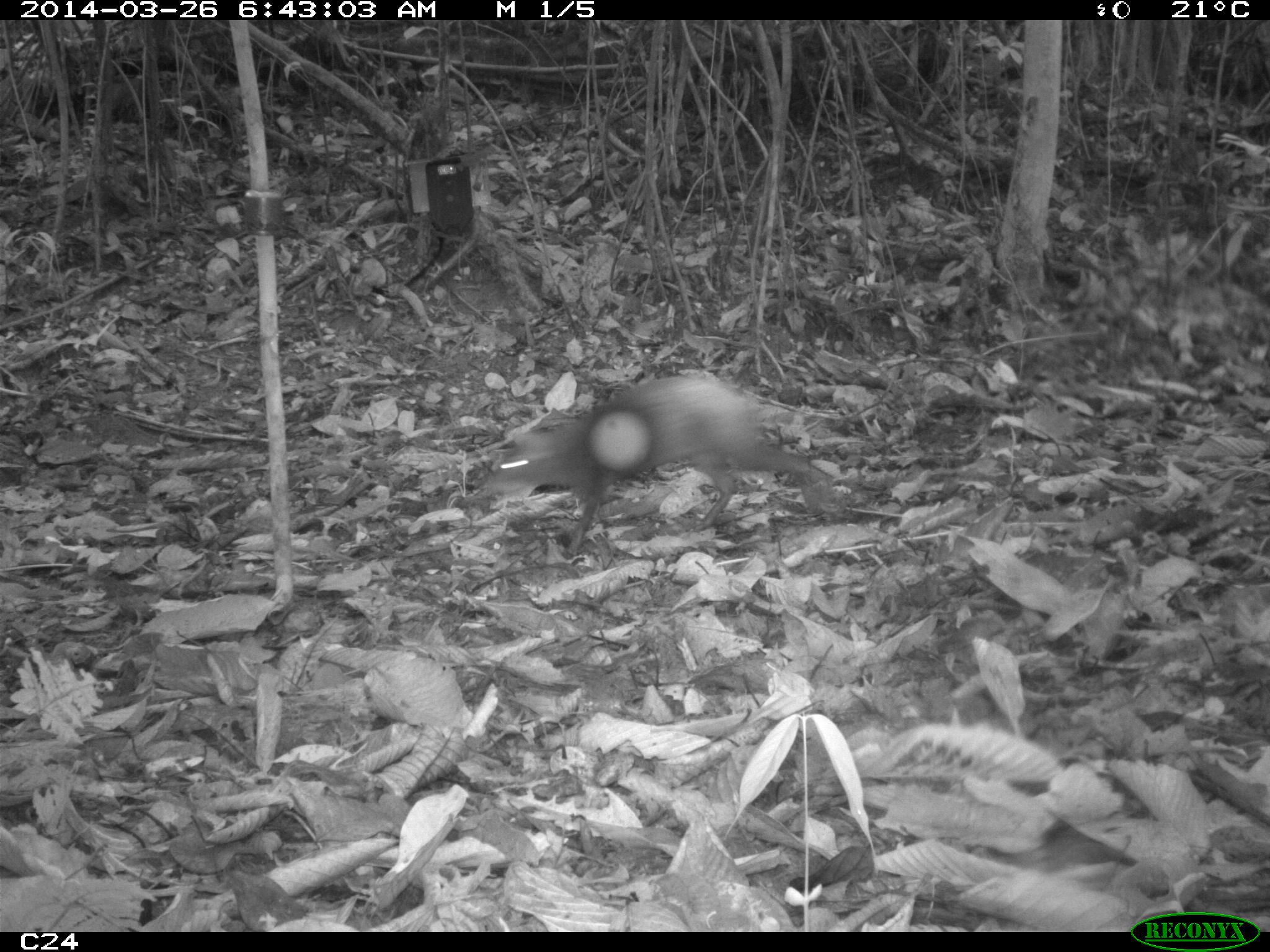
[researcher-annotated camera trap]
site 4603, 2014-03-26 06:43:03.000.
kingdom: Animalia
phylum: Chordata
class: Mammalia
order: Rodentia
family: Dasyproctidae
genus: Dasyprocta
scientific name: Dasyprocta leporina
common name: red-rumped agouti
Dasyprocta leporina (red-rumped agouti), count 1, age adult.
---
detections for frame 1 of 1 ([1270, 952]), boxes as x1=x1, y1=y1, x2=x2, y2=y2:
dasyprocta leporina: x1=482, y1=369, x2=840, y2=558